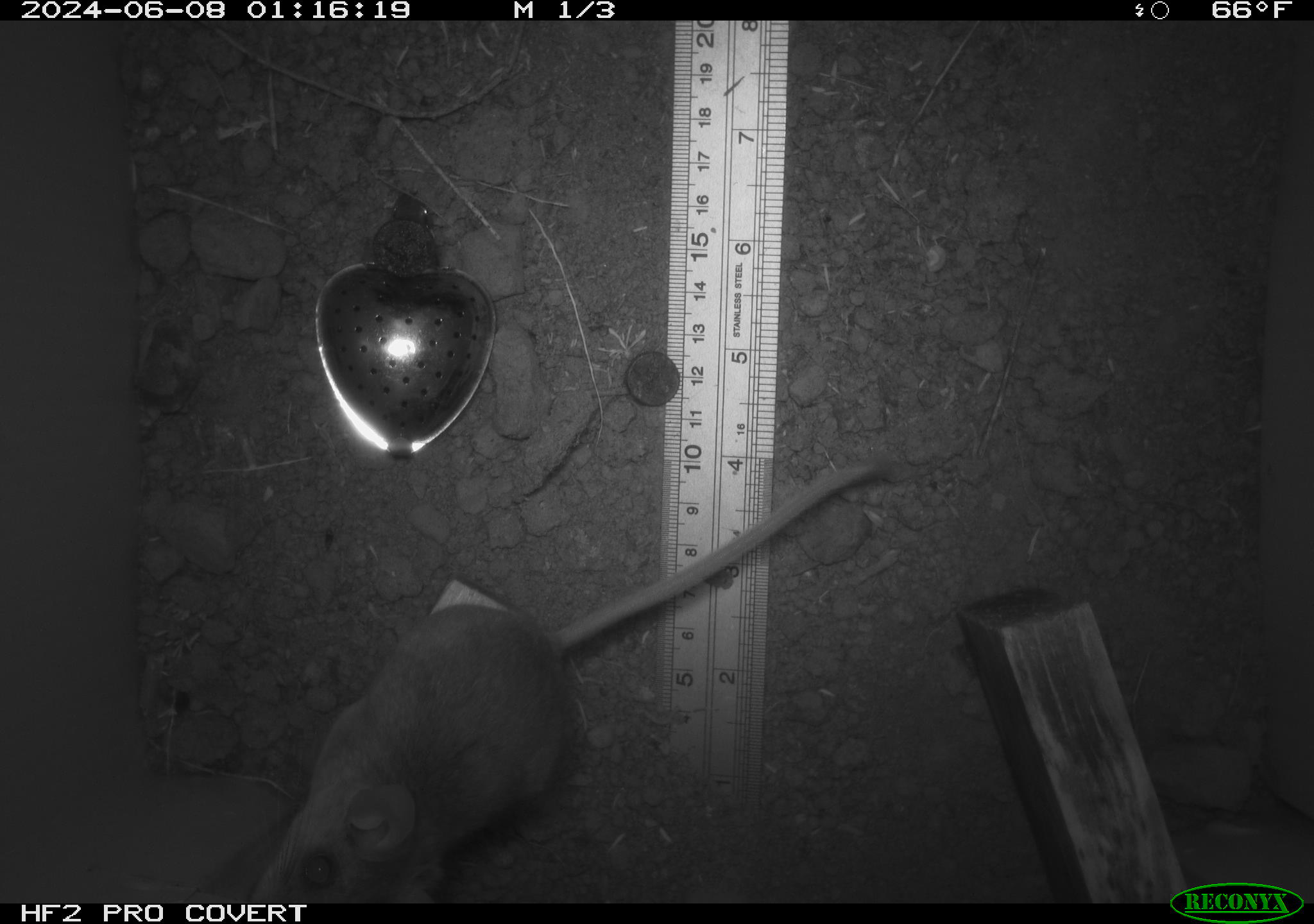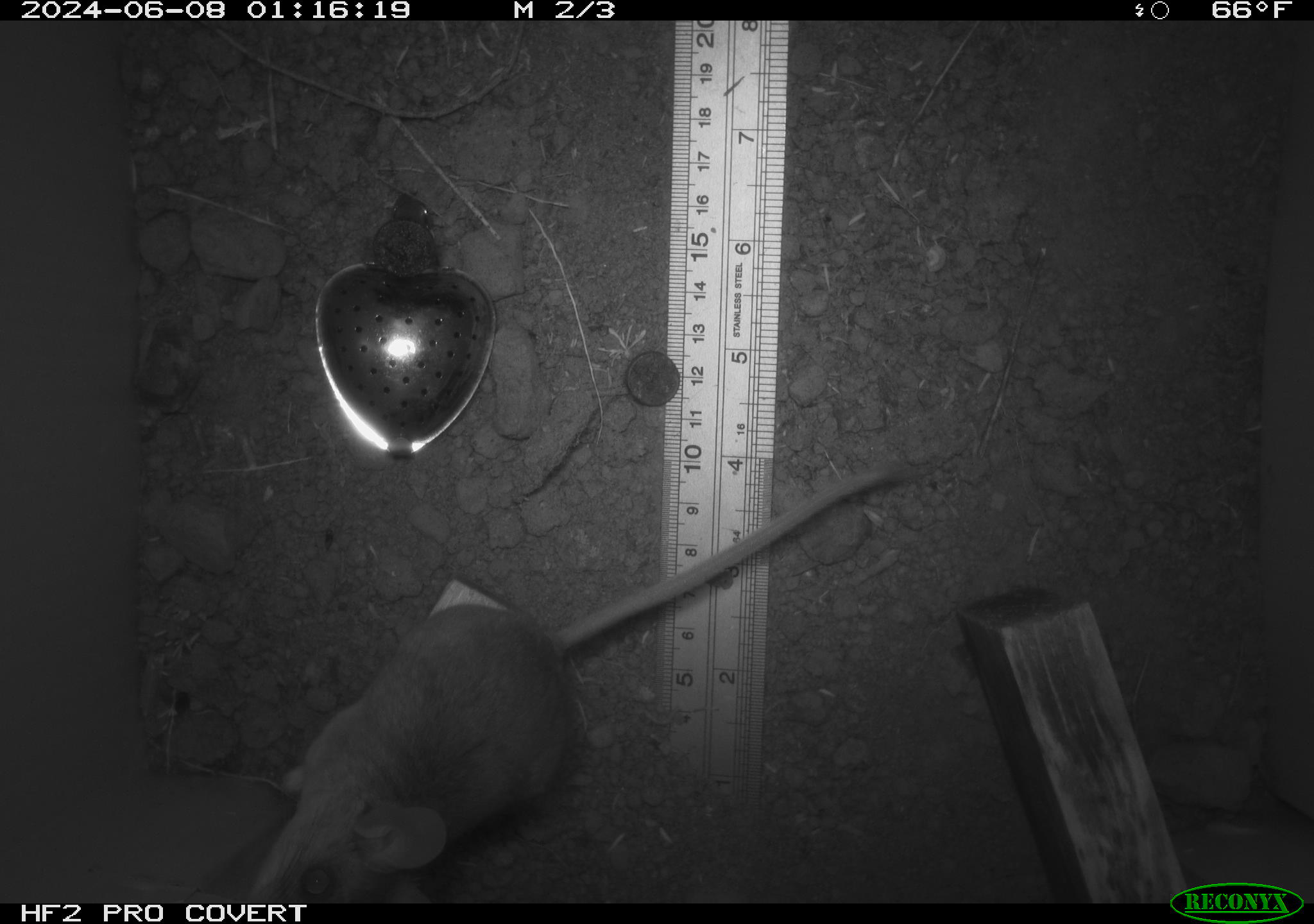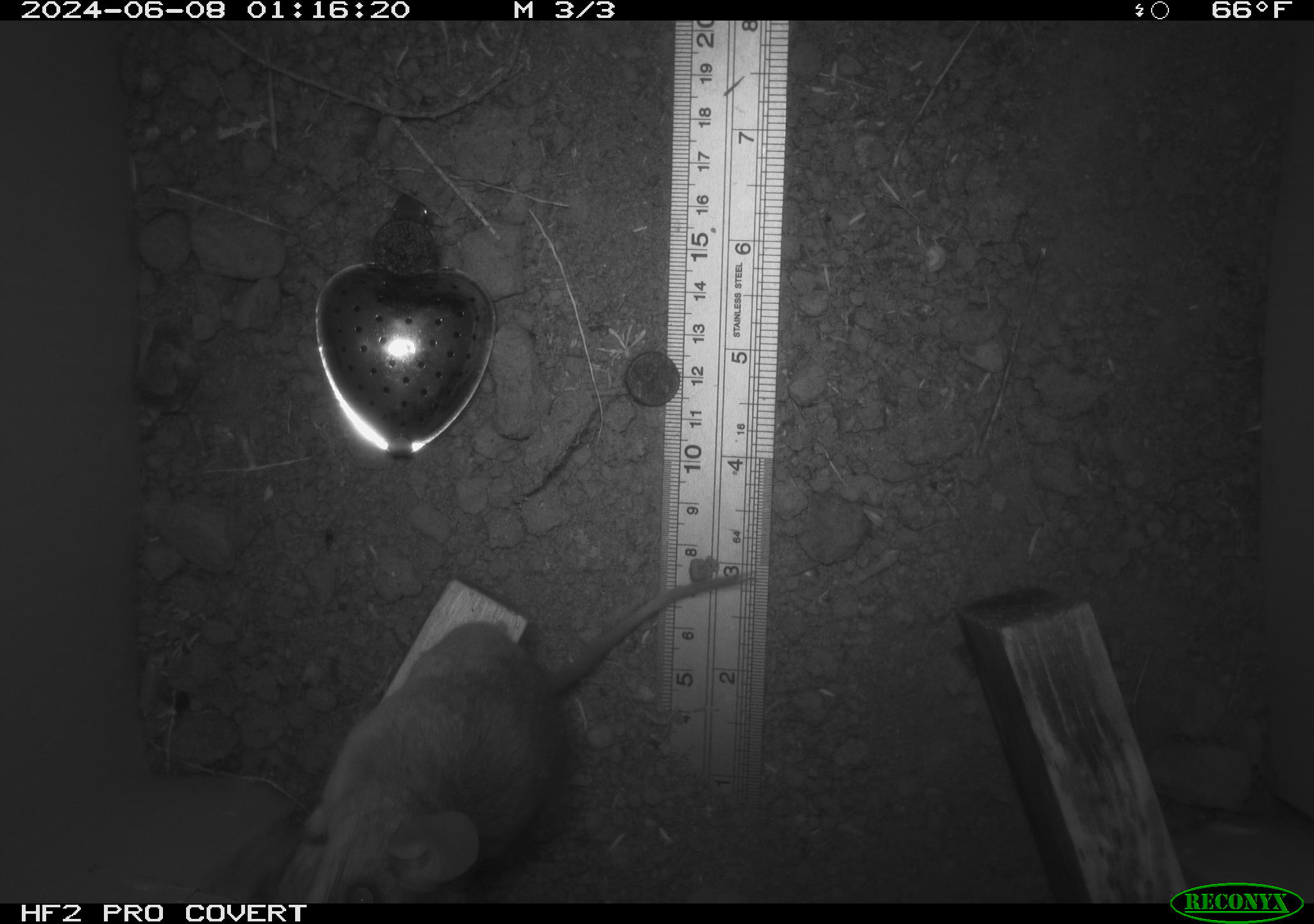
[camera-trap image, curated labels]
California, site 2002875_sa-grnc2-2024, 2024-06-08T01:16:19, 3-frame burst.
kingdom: Animalia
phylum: Chordata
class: Mammalia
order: Rodentia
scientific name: Rodentia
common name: rodent